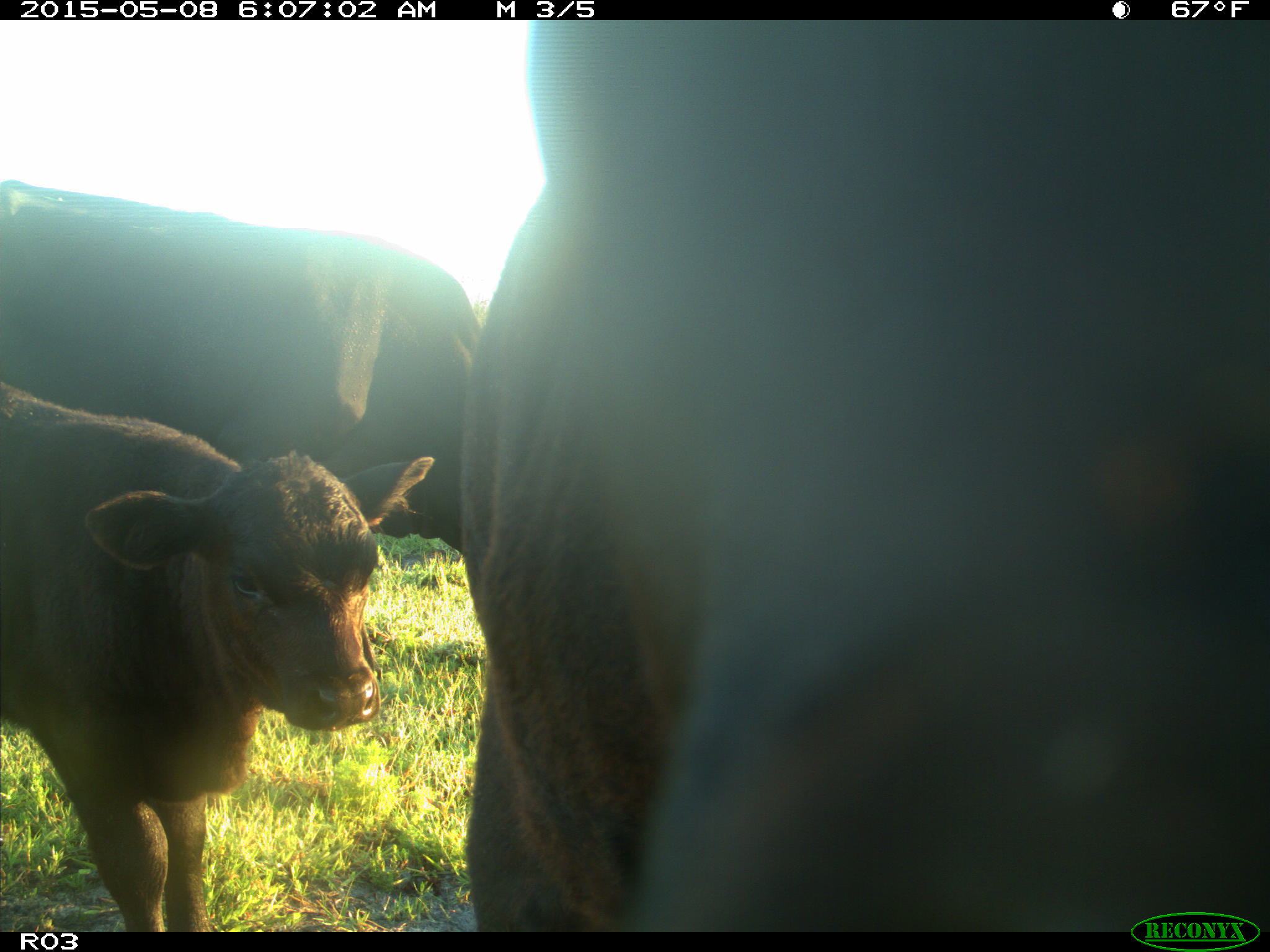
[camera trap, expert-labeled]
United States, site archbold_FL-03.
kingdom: Animalia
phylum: Chordata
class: Mammalia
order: Artiodactyla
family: Bovidae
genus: Bos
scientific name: Bos taurus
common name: domestic cow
Bos taurus (domestic cow).